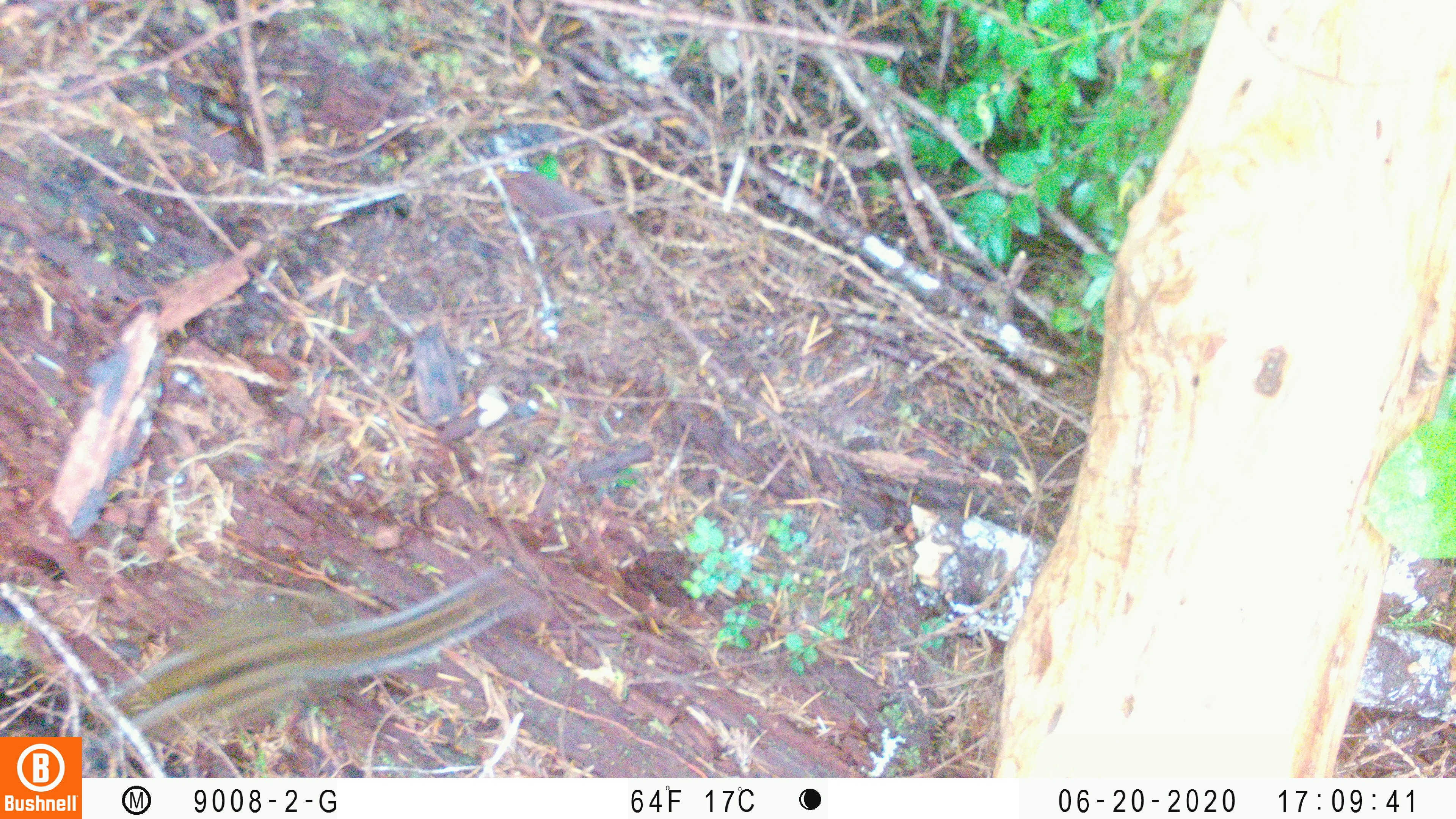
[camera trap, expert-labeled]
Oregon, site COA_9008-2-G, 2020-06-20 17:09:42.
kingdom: Animalia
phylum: Chordata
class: Mammalia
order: Rodentia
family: Sciuridae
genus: Neotamias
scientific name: Neotamias townsendii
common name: townsend's chipmunk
Townsend's chipmunk (Neotamias townsendii).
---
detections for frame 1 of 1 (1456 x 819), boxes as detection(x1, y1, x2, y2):
townsend's chipmunk: detection(92, 565, 532, 737)